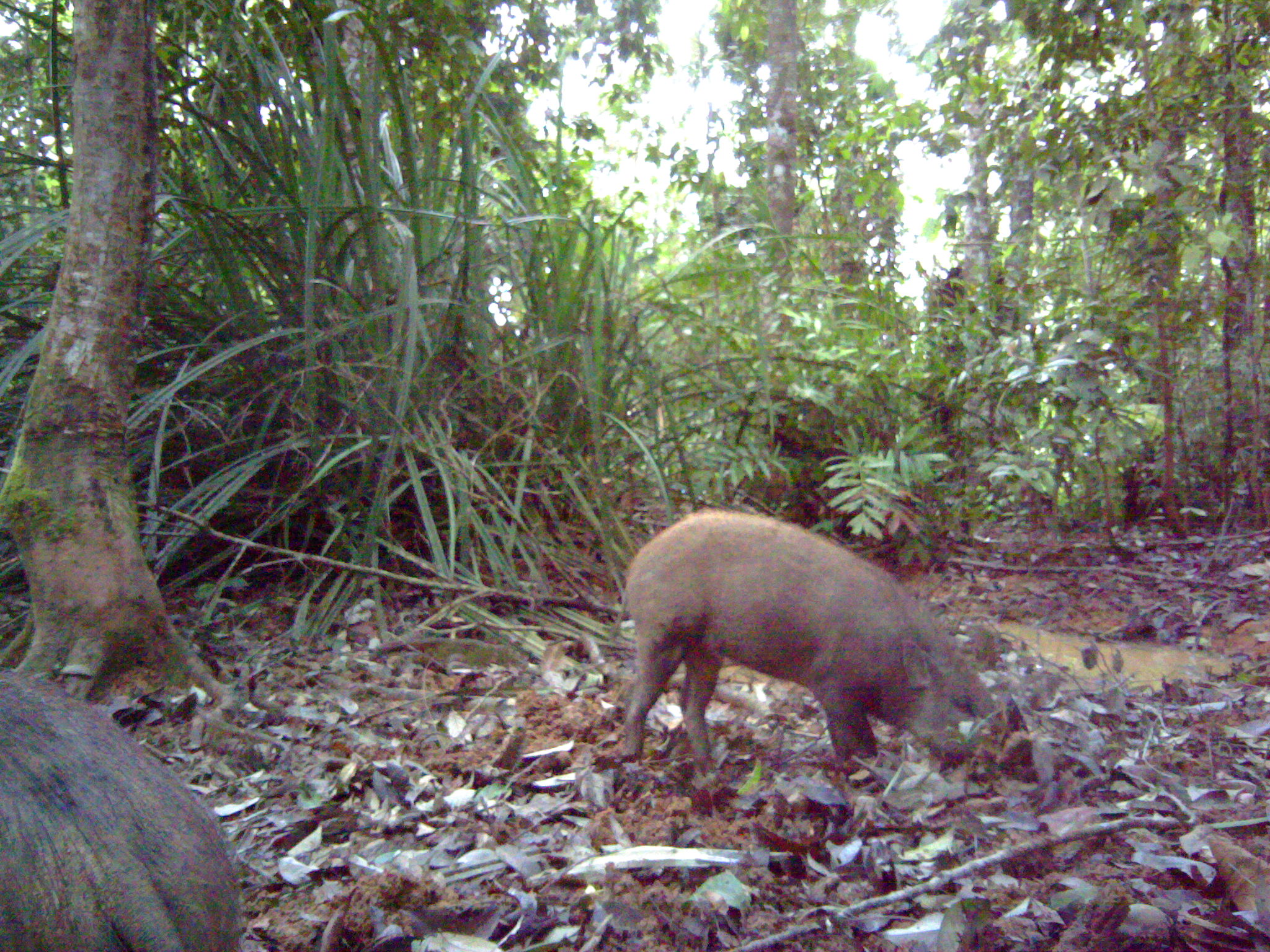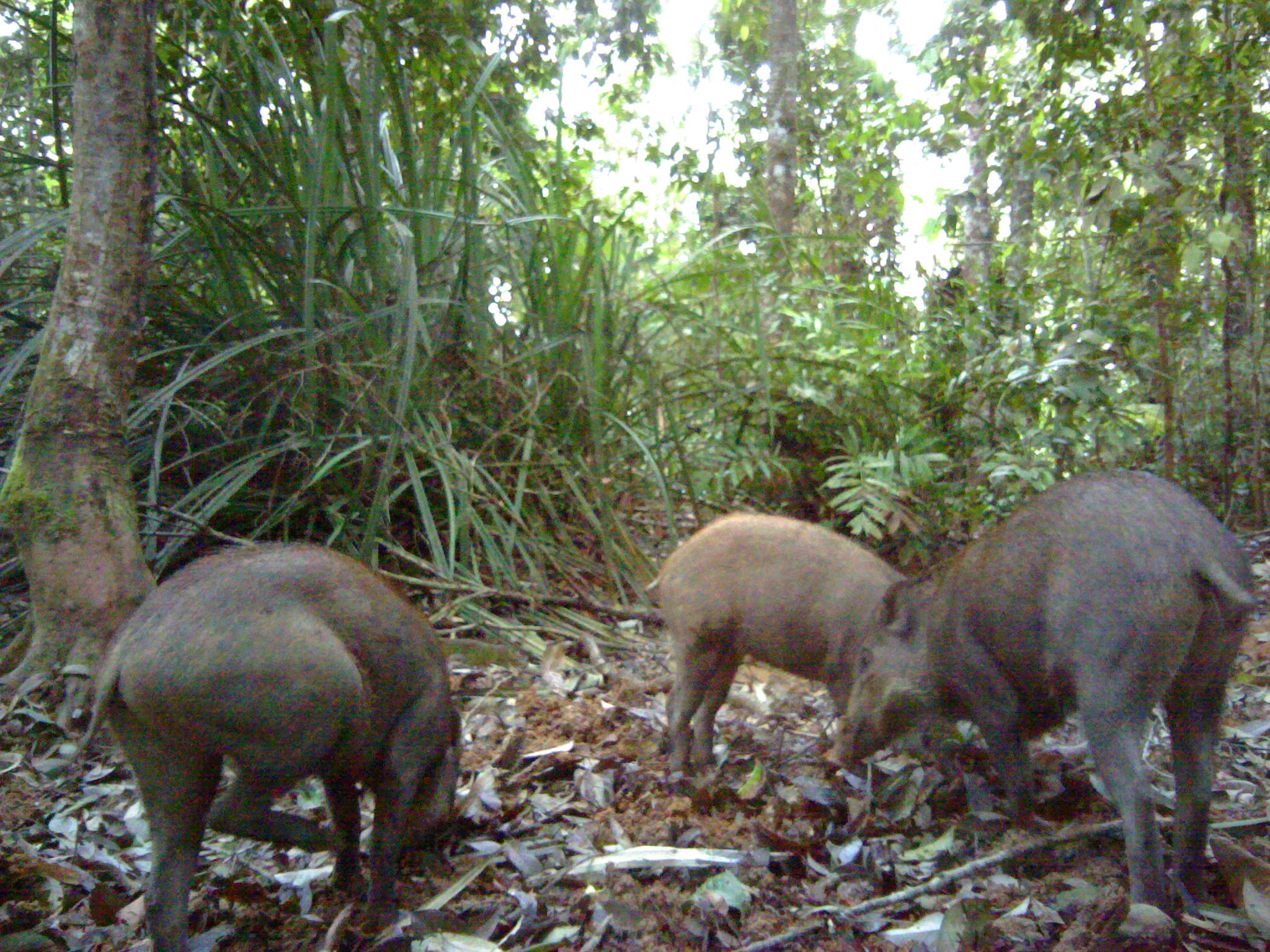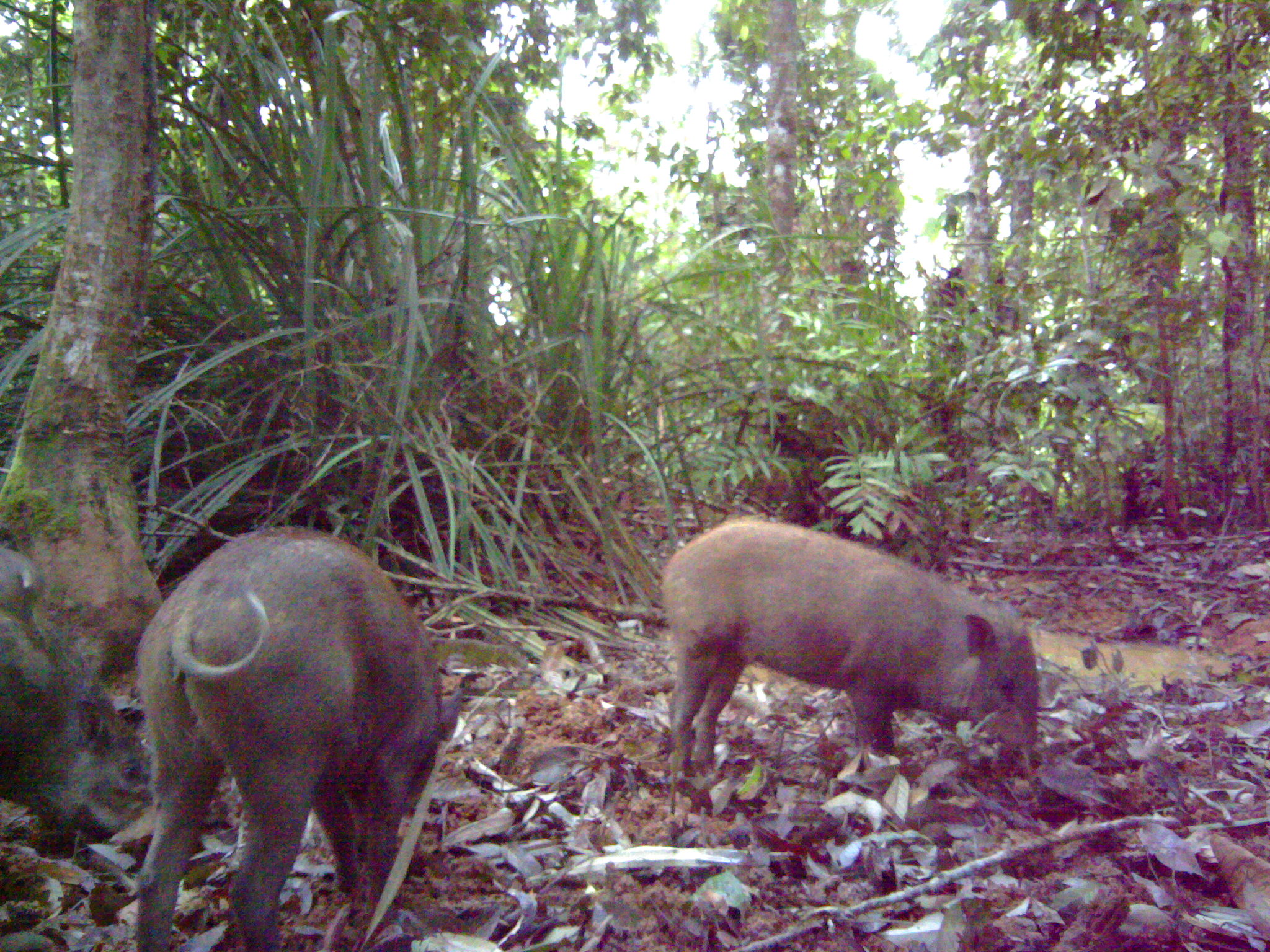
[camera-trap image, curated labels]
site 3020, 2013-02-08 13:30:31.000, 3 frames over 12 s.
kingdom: Animalia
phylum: Chordata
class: Mammalia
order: Artiodactyla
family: Suidae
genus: Sus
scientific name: Sus scrofa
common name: wild boar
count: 2